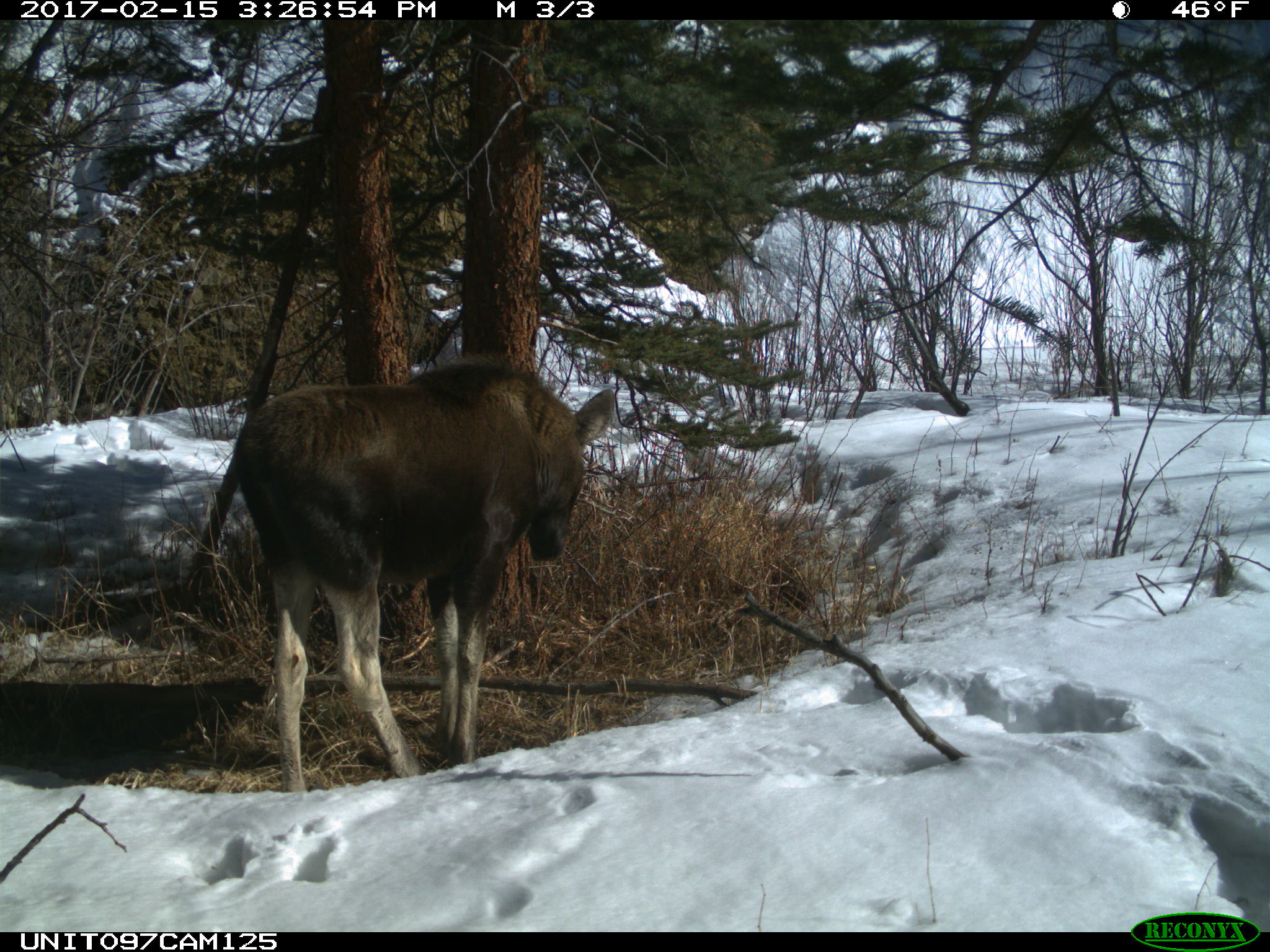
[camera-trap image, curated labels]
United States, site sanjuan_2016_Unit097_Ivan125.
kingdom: Animalia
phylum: Chordata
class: Mammalia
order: Artiodactyla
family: Cervidae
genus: Alces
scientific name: Alces alces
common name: moose